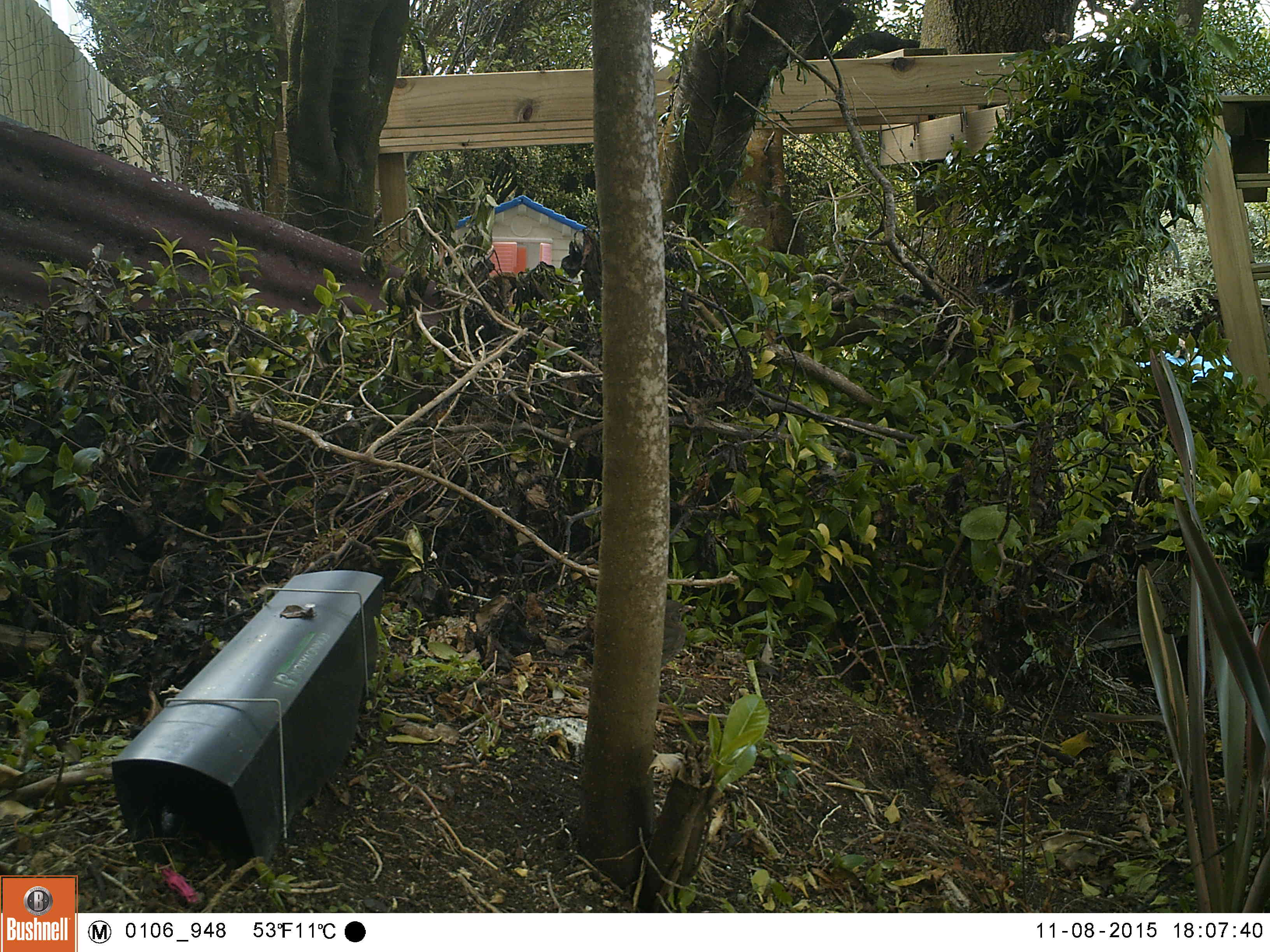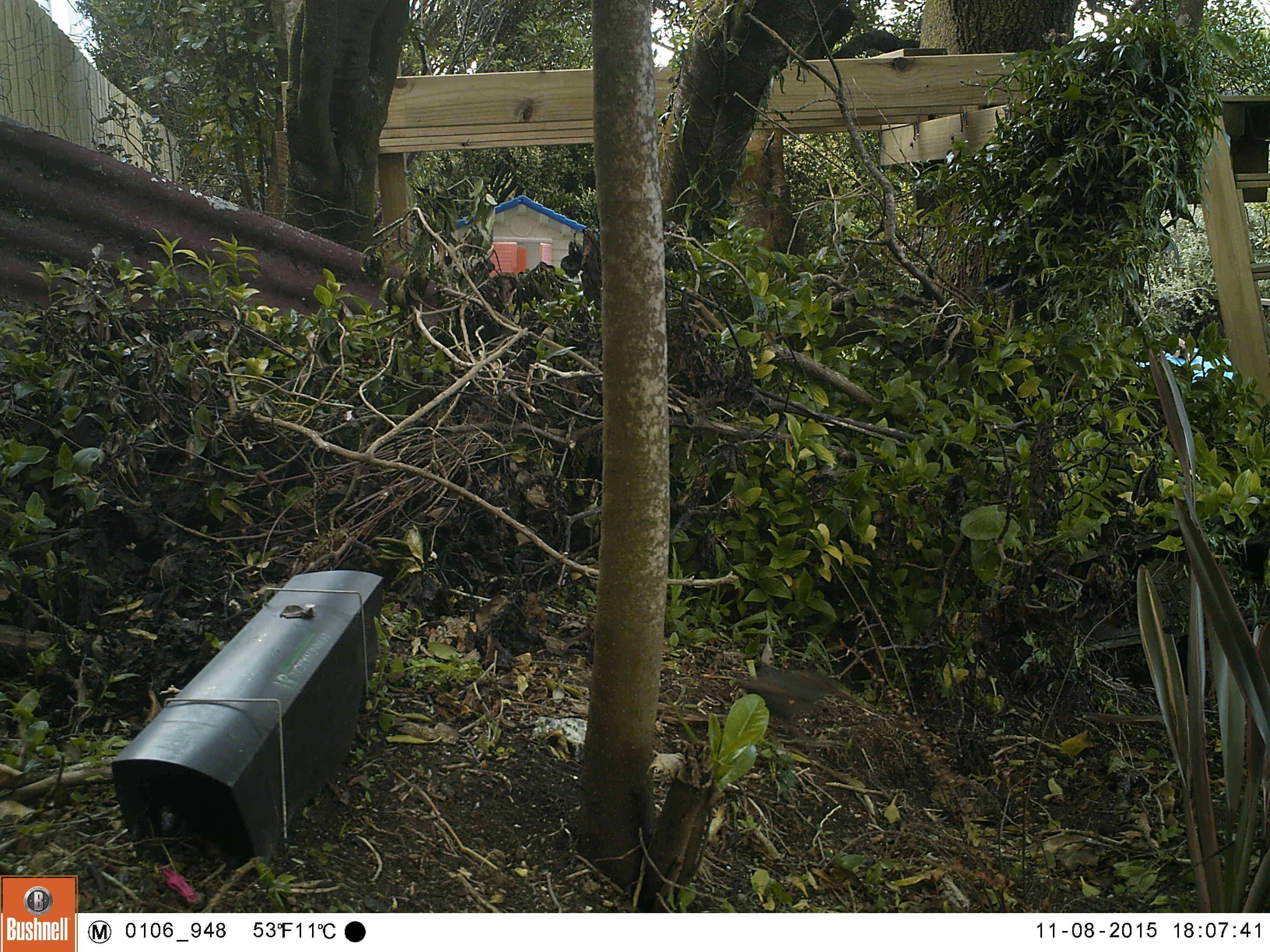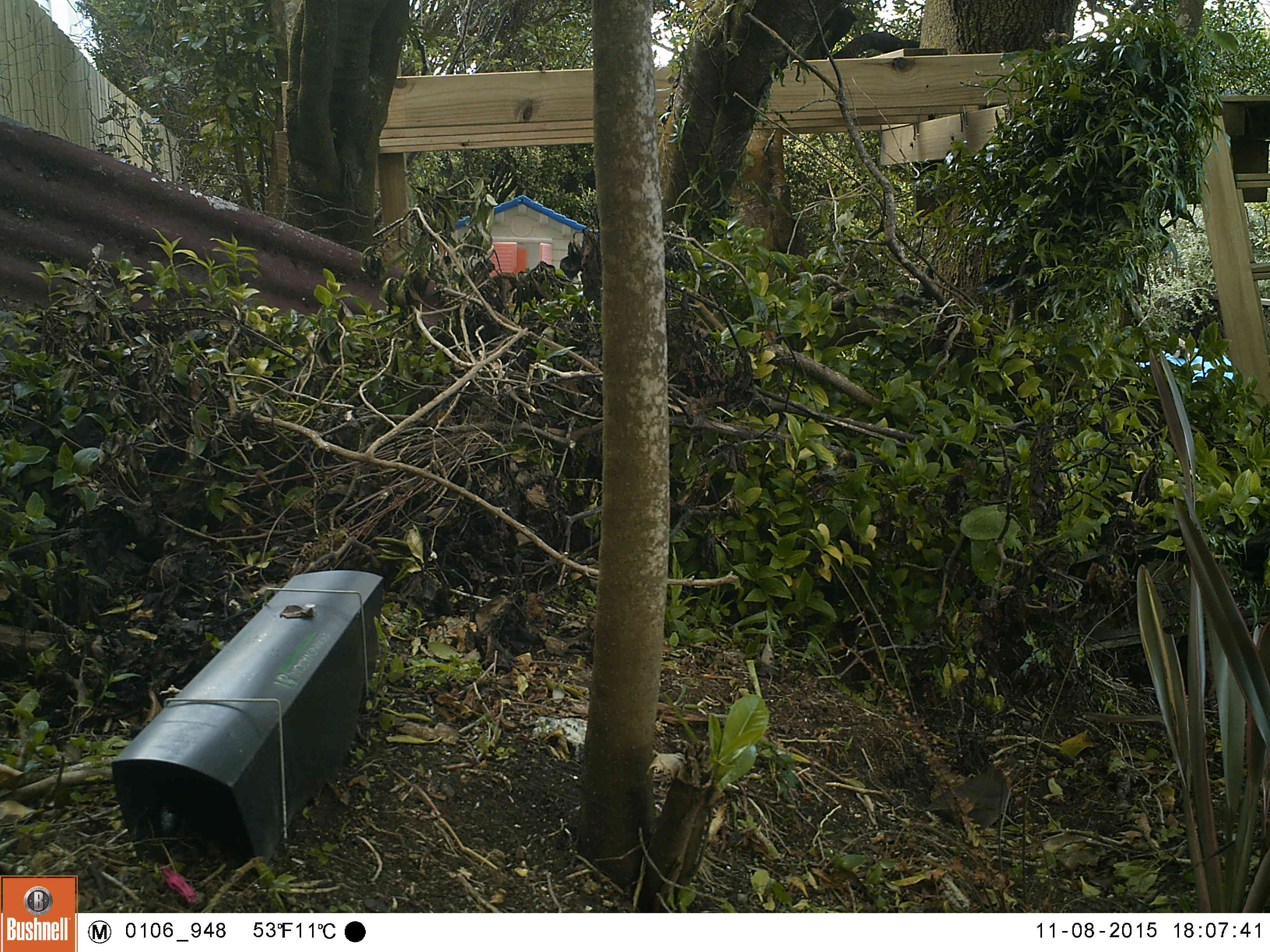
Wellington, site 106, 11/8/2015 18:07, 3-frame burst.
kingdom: Animalia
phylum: Chordata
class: Aves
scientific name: Aves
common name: bird